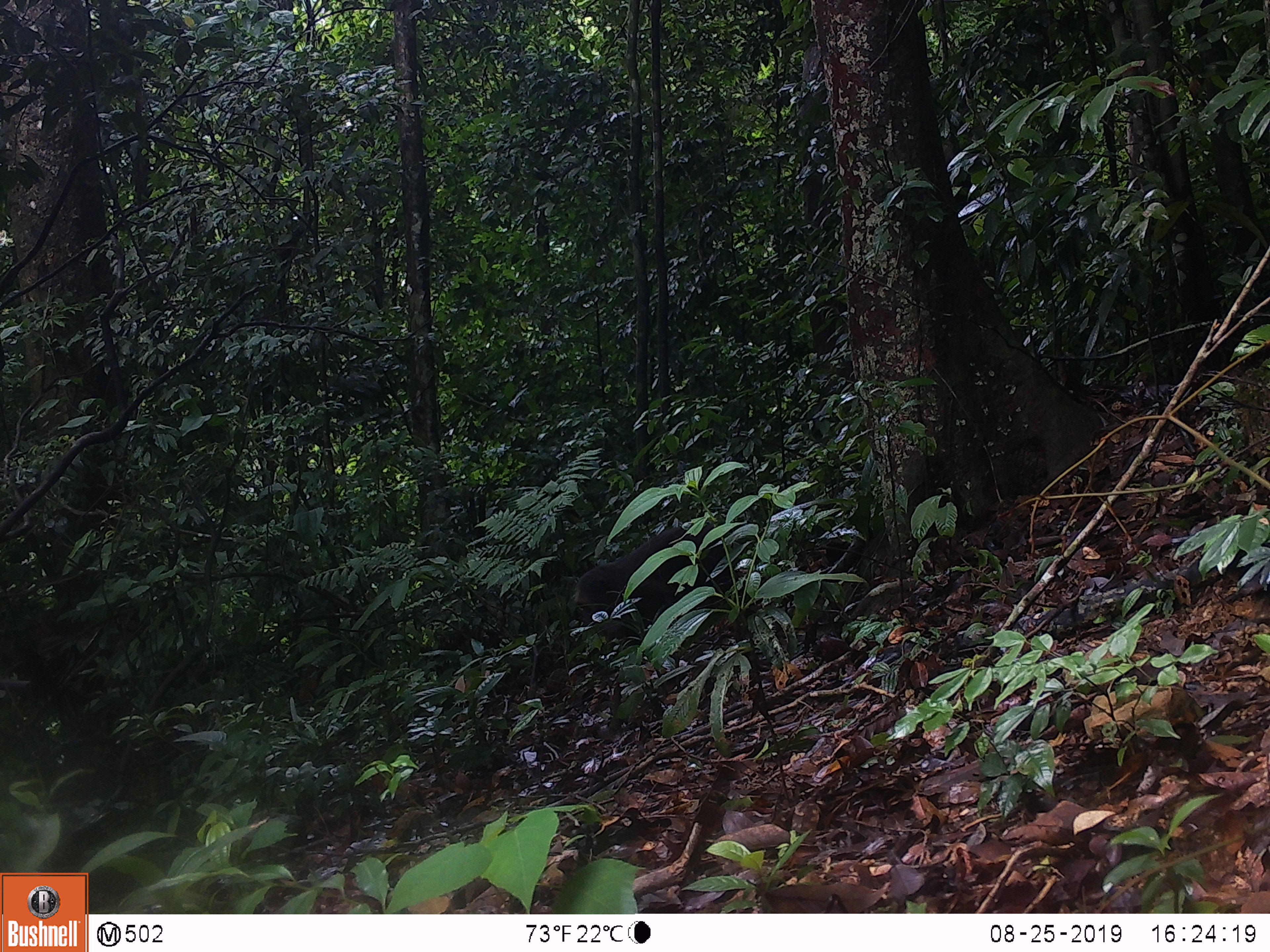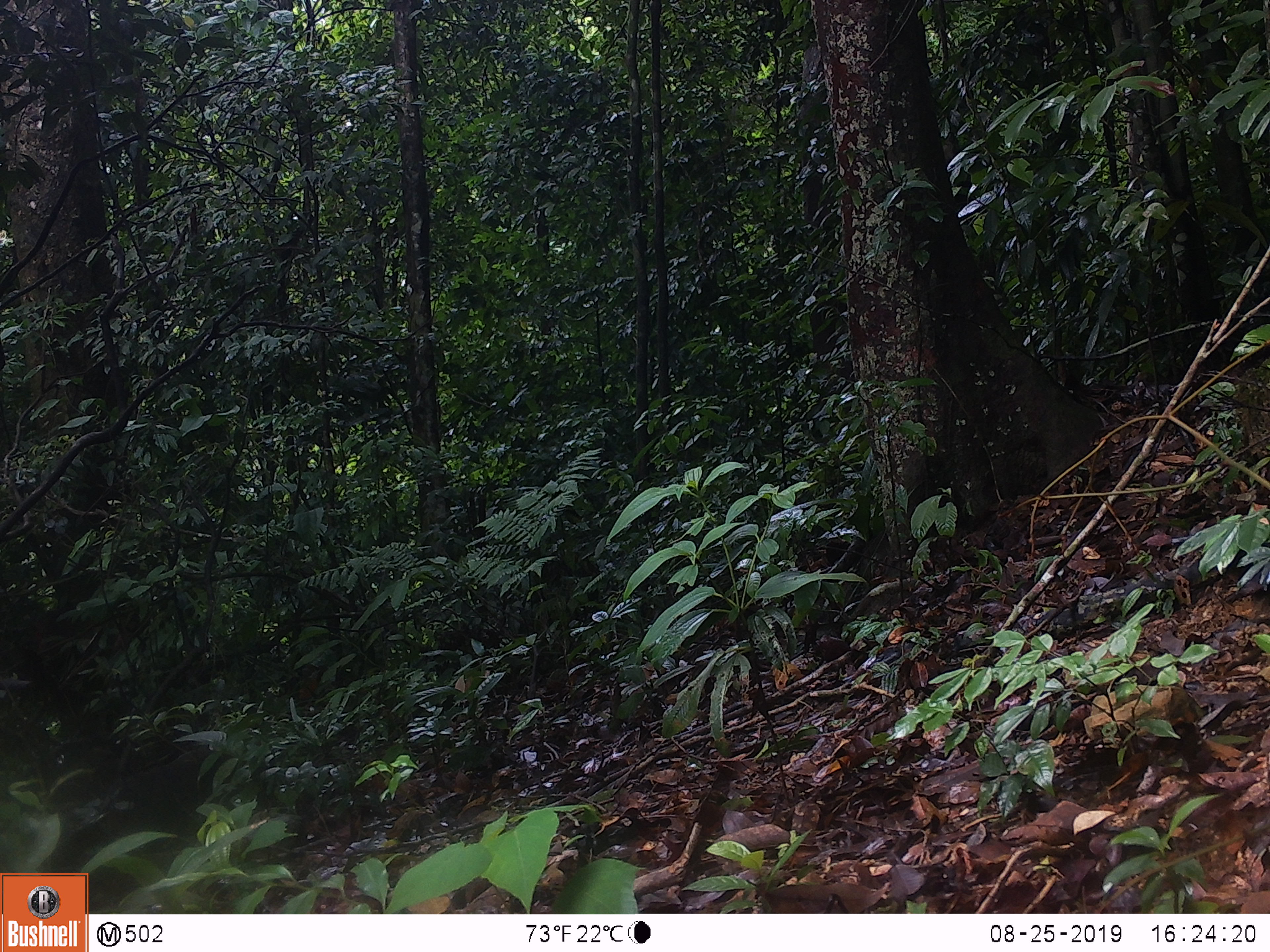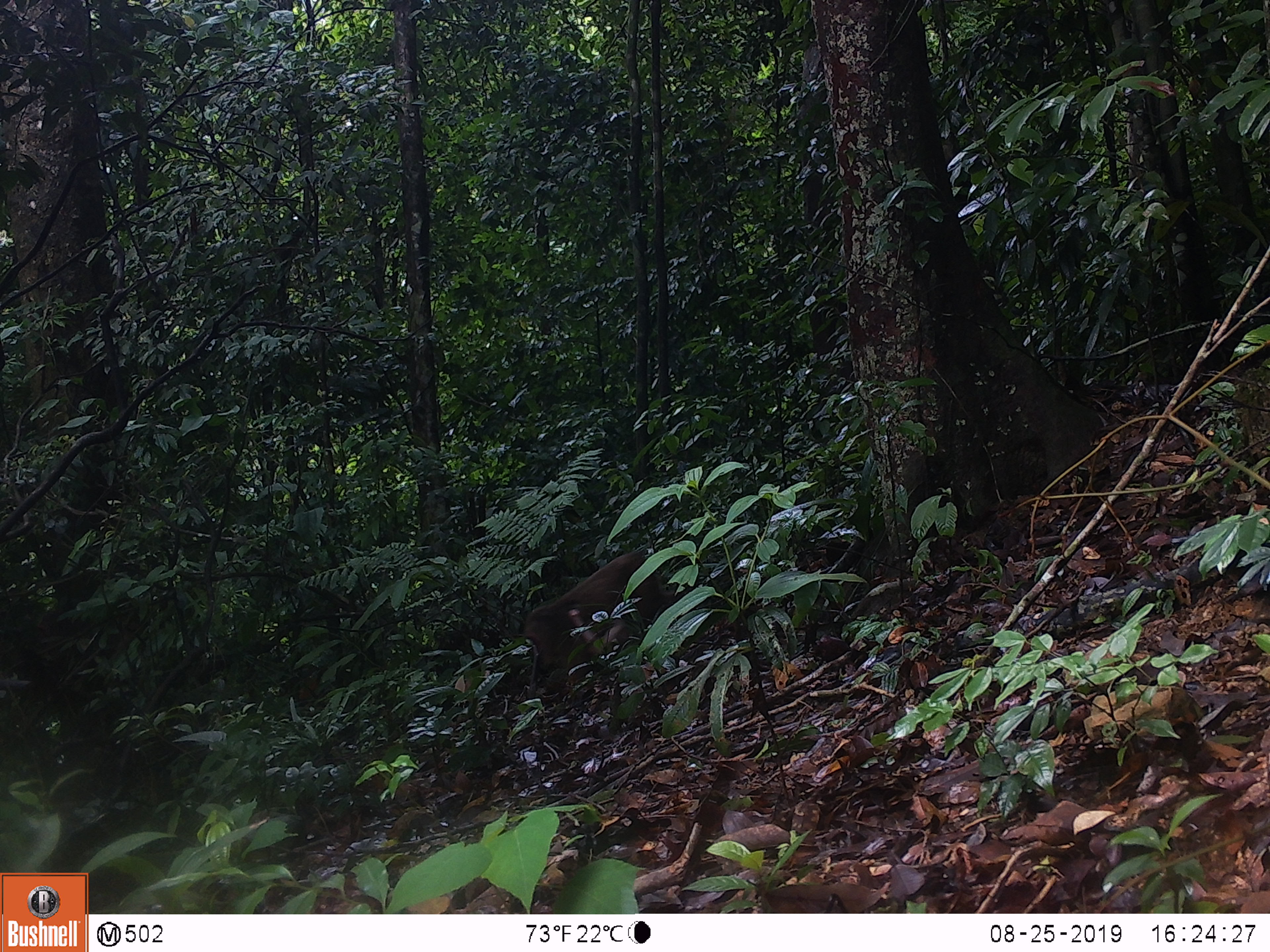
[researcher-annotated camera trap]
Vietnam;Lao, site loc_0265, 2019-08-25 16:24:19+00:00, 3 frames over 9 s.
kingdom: Animalia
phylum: Chordata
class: Mammalia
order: Primates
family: Cercopithecidae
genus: Macaca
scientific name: Macaca arctoides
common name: stump-tailed macaque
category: stump tailed macaque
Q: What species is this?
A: Stump tailed macaque (stump-tailed macaque) (Macaca arctoides).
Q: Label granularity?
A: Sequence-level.